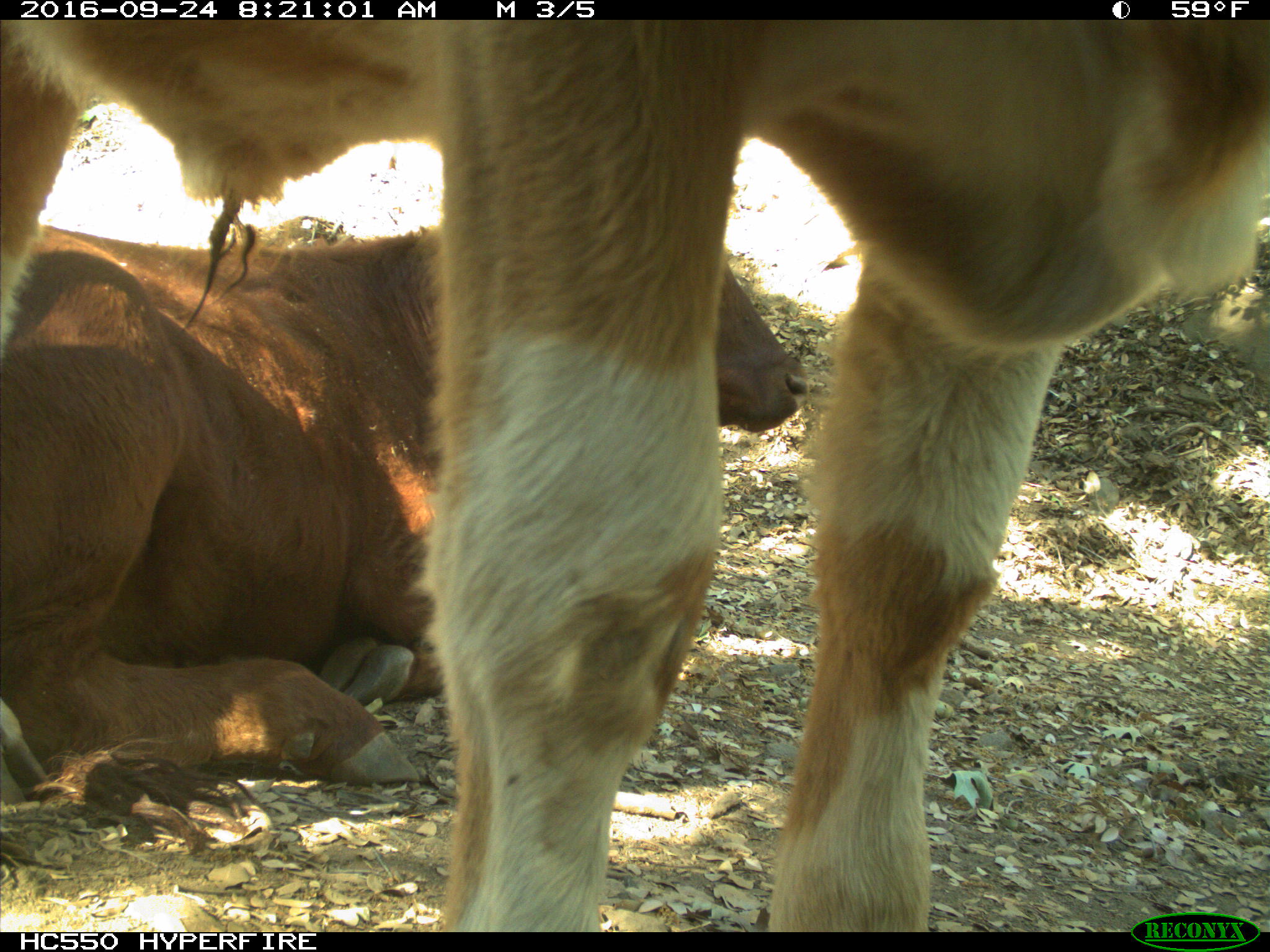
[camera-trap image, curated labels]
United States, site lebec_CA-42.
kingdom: Animalia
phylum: Chordata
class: Mammalia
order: Artiodactyla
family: Bovidae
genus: Bos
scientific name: Bos taurus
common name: domestic cow